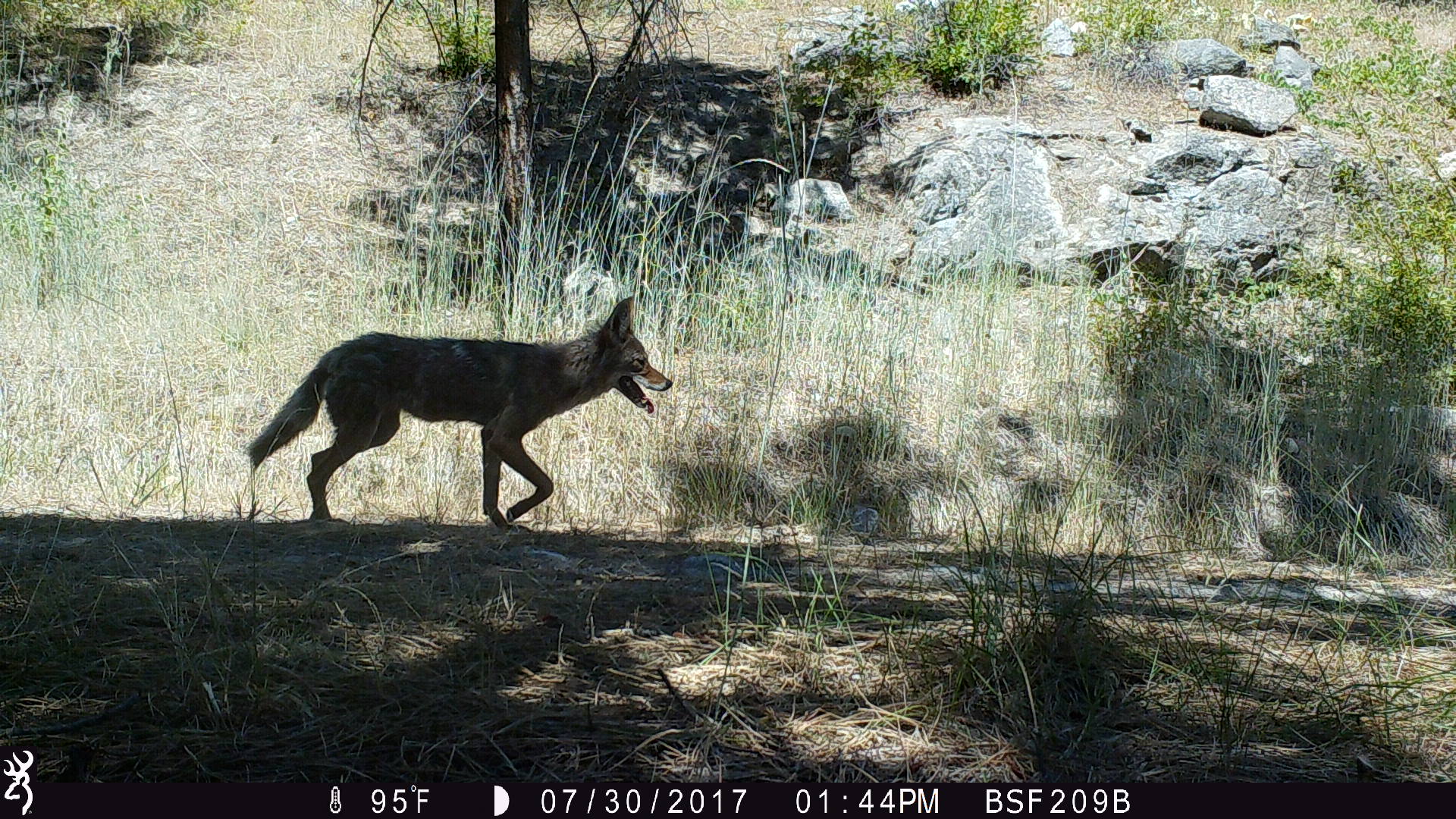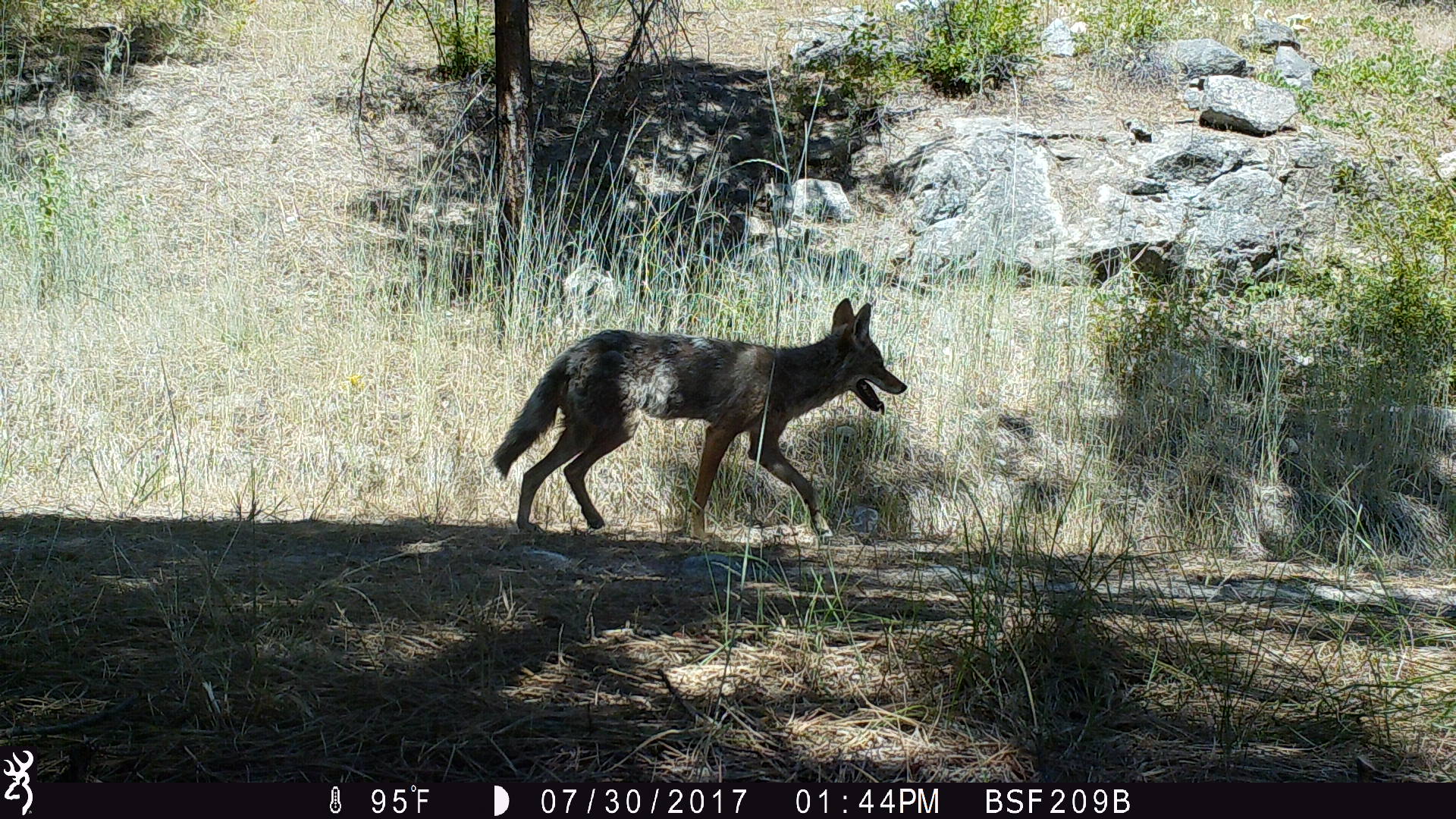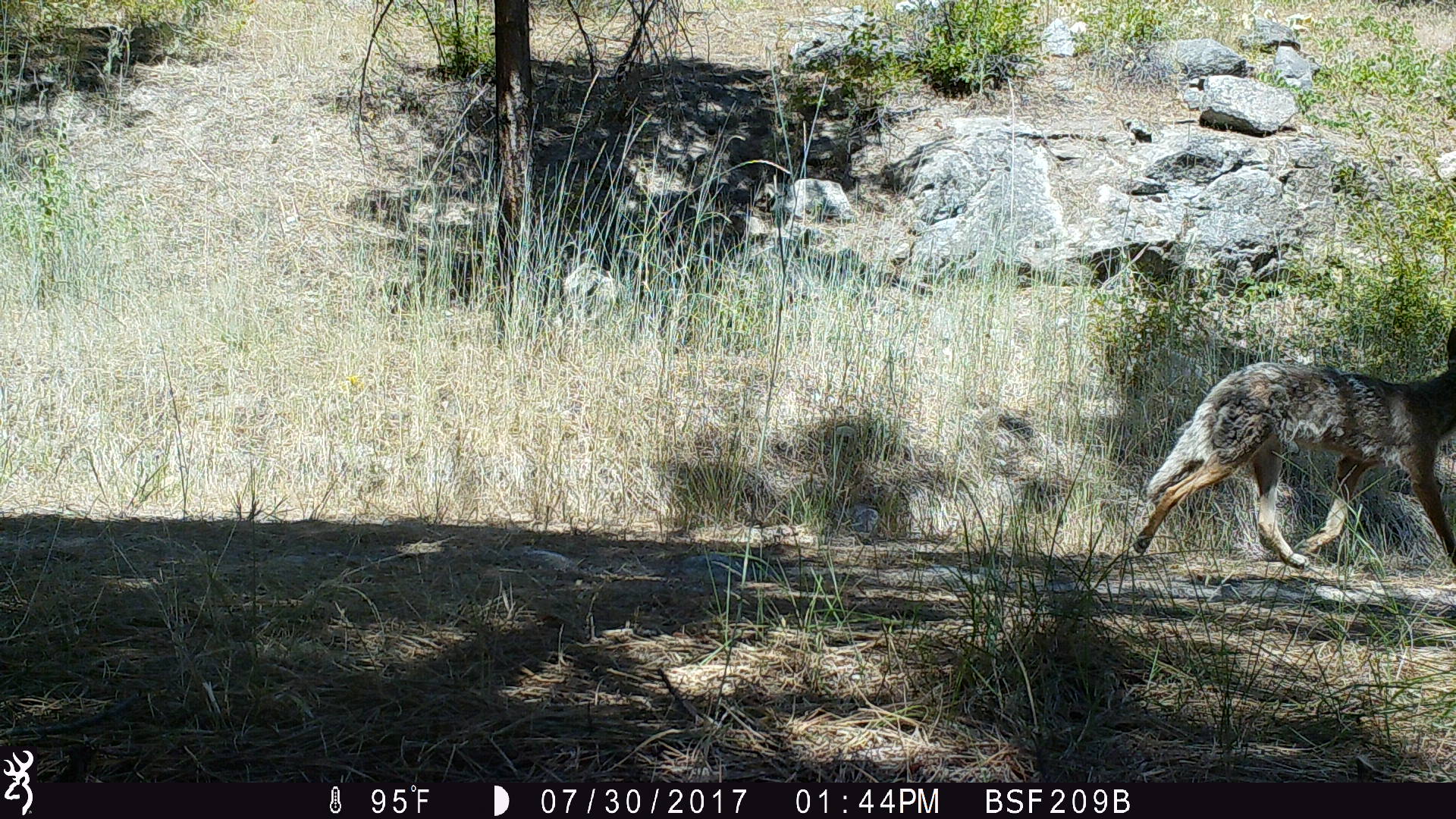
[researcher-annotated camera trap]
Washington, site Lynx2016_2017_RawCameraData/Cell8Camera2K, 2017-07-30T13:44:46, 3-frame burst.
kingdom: Animalia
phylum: Chordata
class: Mammalia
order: Carnivora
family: Canidae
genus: Canis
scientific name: Canis latrans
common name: coyote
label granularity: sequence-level